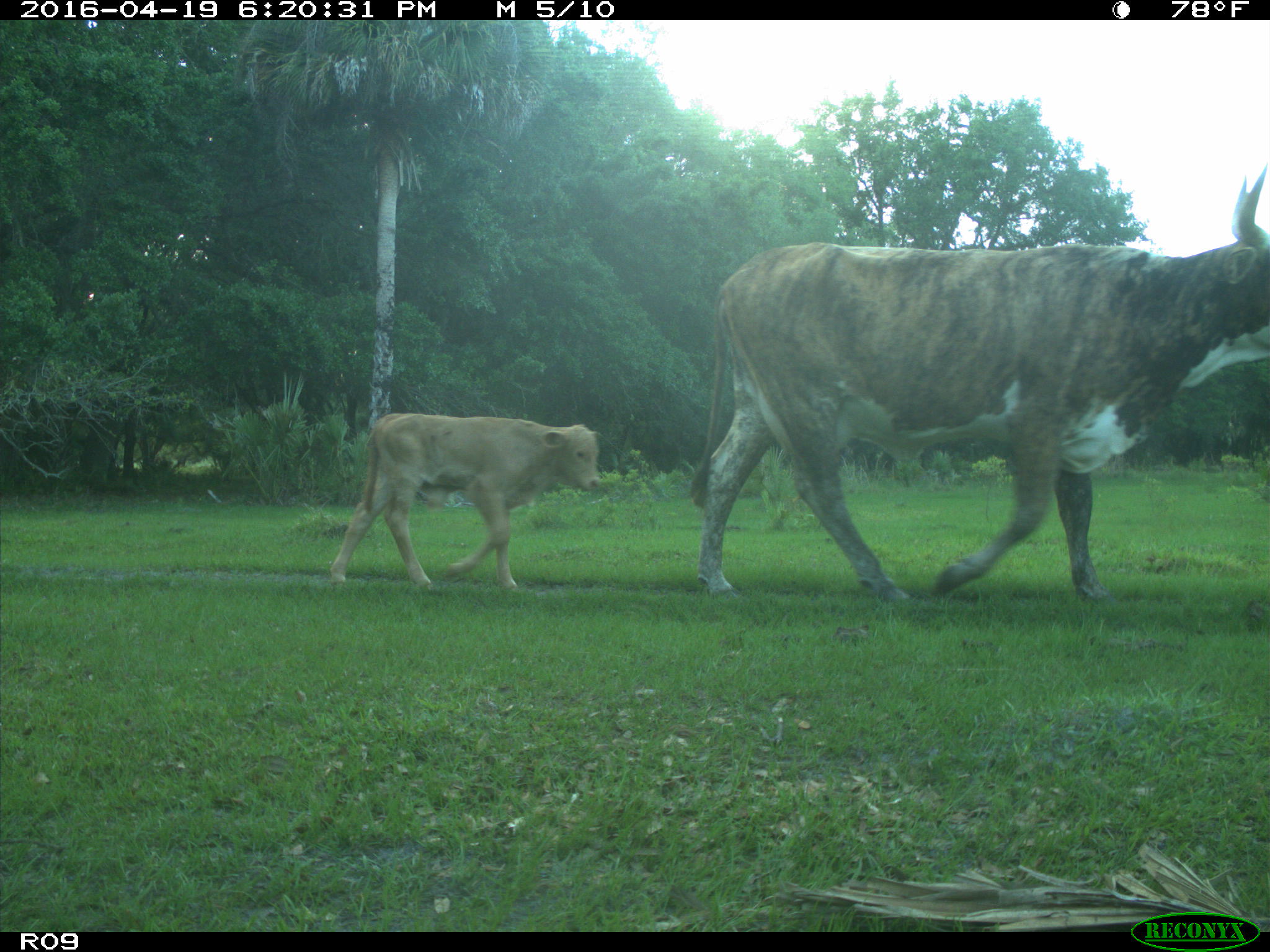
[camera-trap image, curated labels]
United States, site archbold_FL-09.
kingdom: Animalia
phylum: Chordata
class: Mammalia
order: Artiodactyla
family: Bovidae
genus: Bos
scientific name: Bos taurus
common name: domestic cow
Bos taurus (domestic cow).